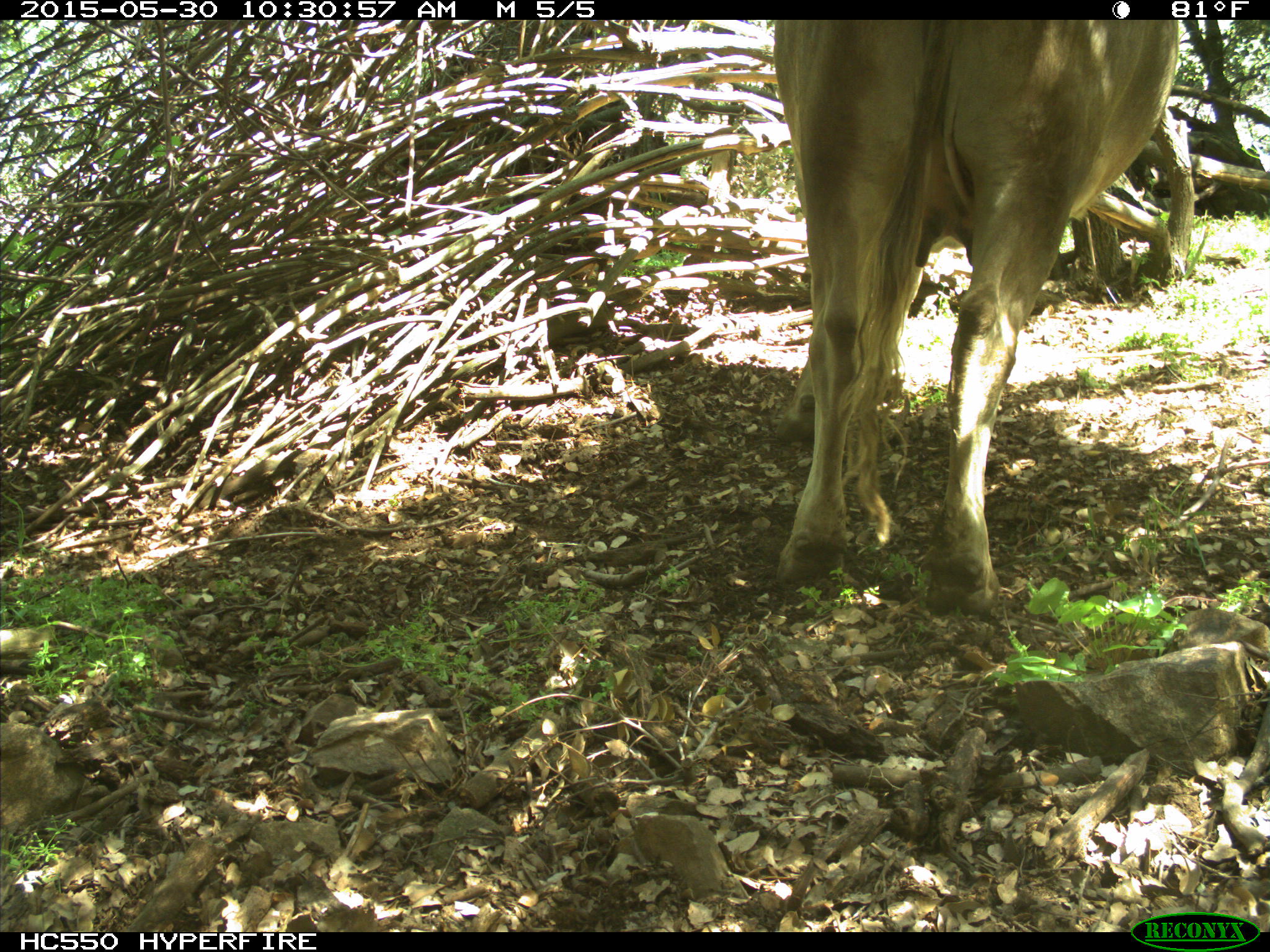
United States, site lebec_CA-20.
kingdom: Animalia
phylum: Chordata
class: Mammalia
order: Artiodactyla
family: Bovidae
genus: Bos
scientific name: Bos taurus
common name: domestic cow